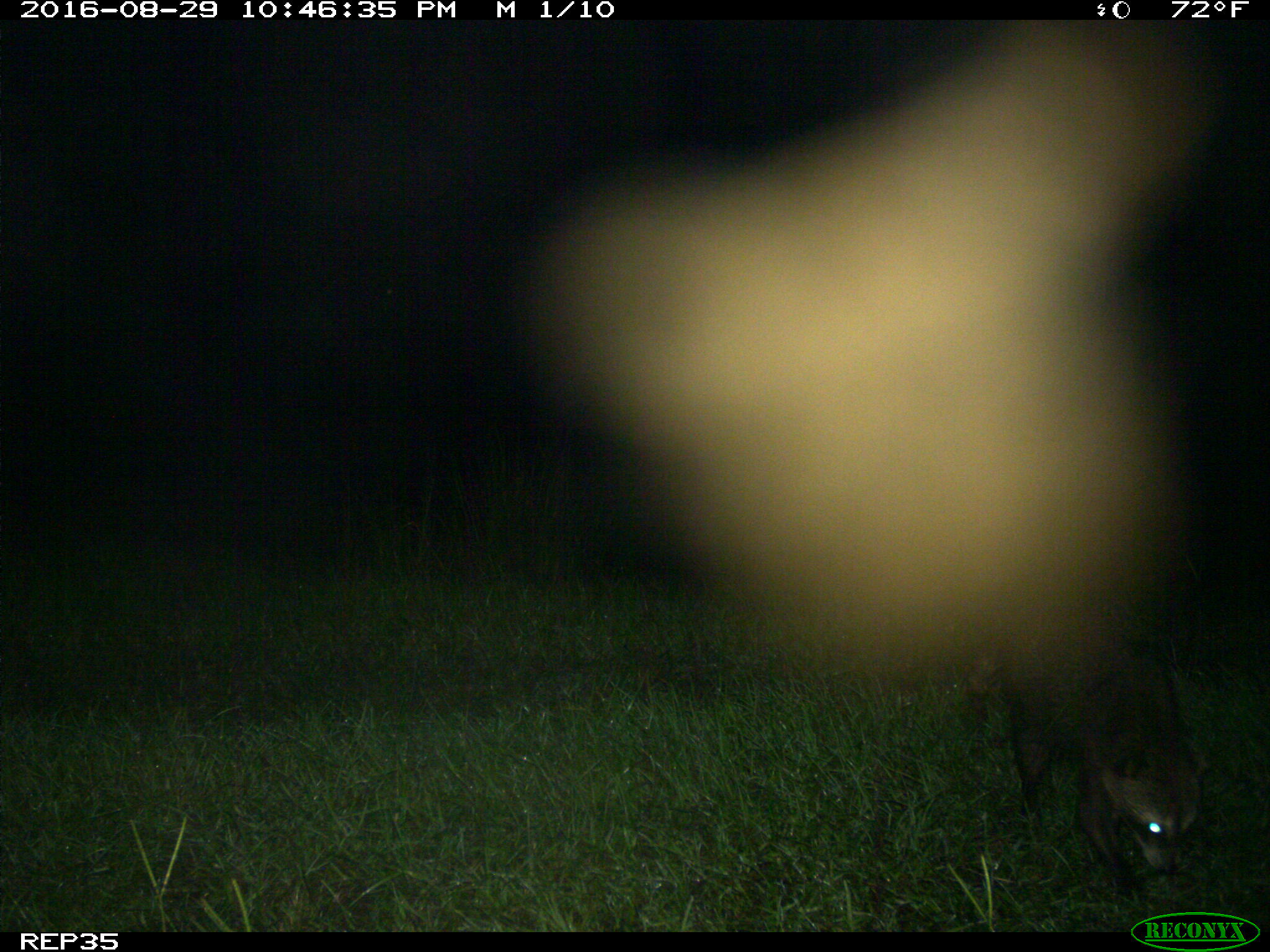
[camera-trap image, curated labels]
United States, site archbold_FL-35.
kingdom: Animalia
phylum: Chordata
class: Mammalia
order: Carnivora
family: Procyonidae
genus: Procyon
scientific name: Procyon lotor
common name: common raccoon